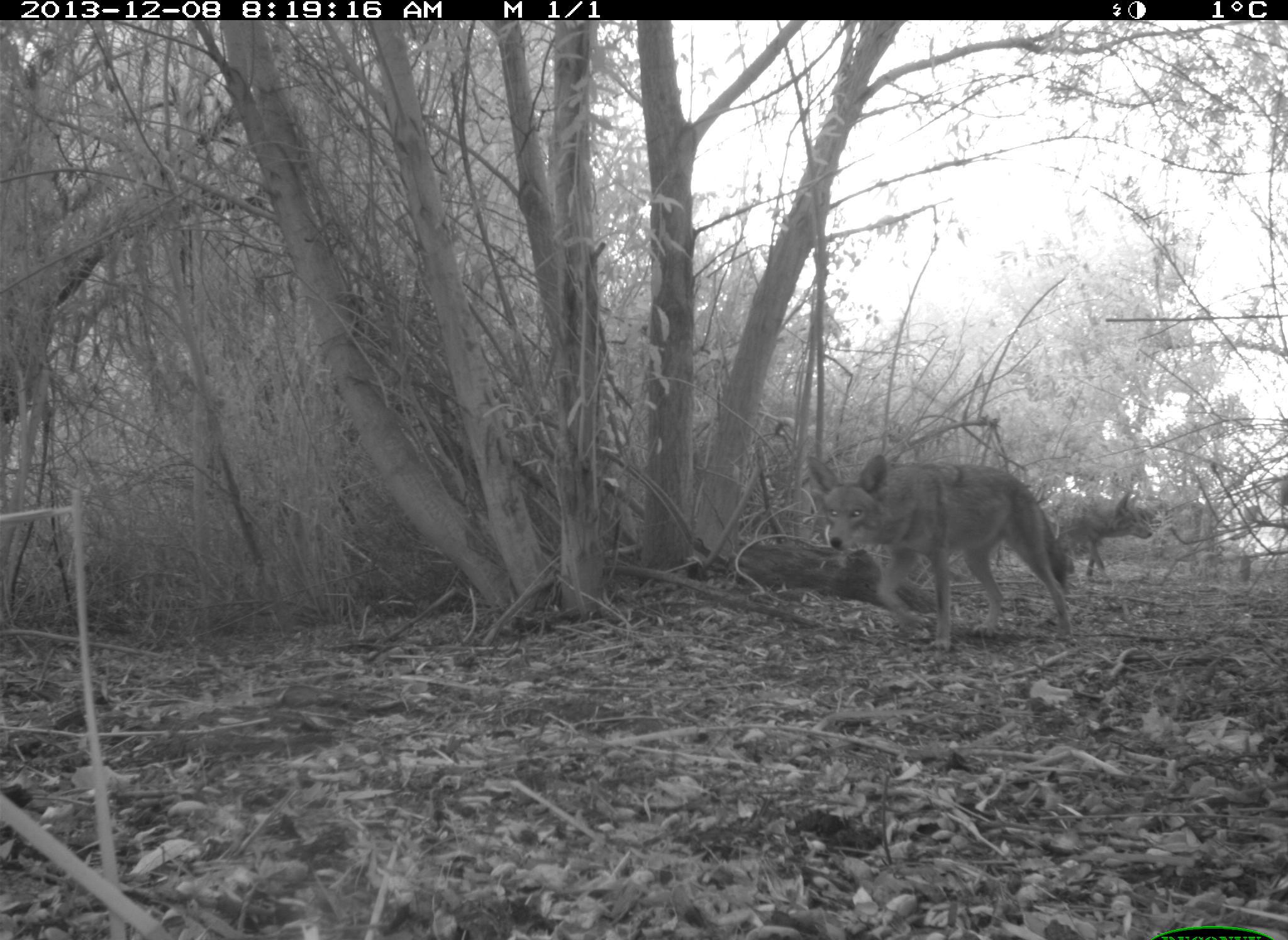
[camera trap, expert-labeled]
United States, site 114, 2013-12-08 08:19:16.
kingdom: Animalia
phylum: Chordata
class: Mammalia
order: Carnivora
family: Canidae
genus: Canis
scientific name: Canis latrans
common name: coyote